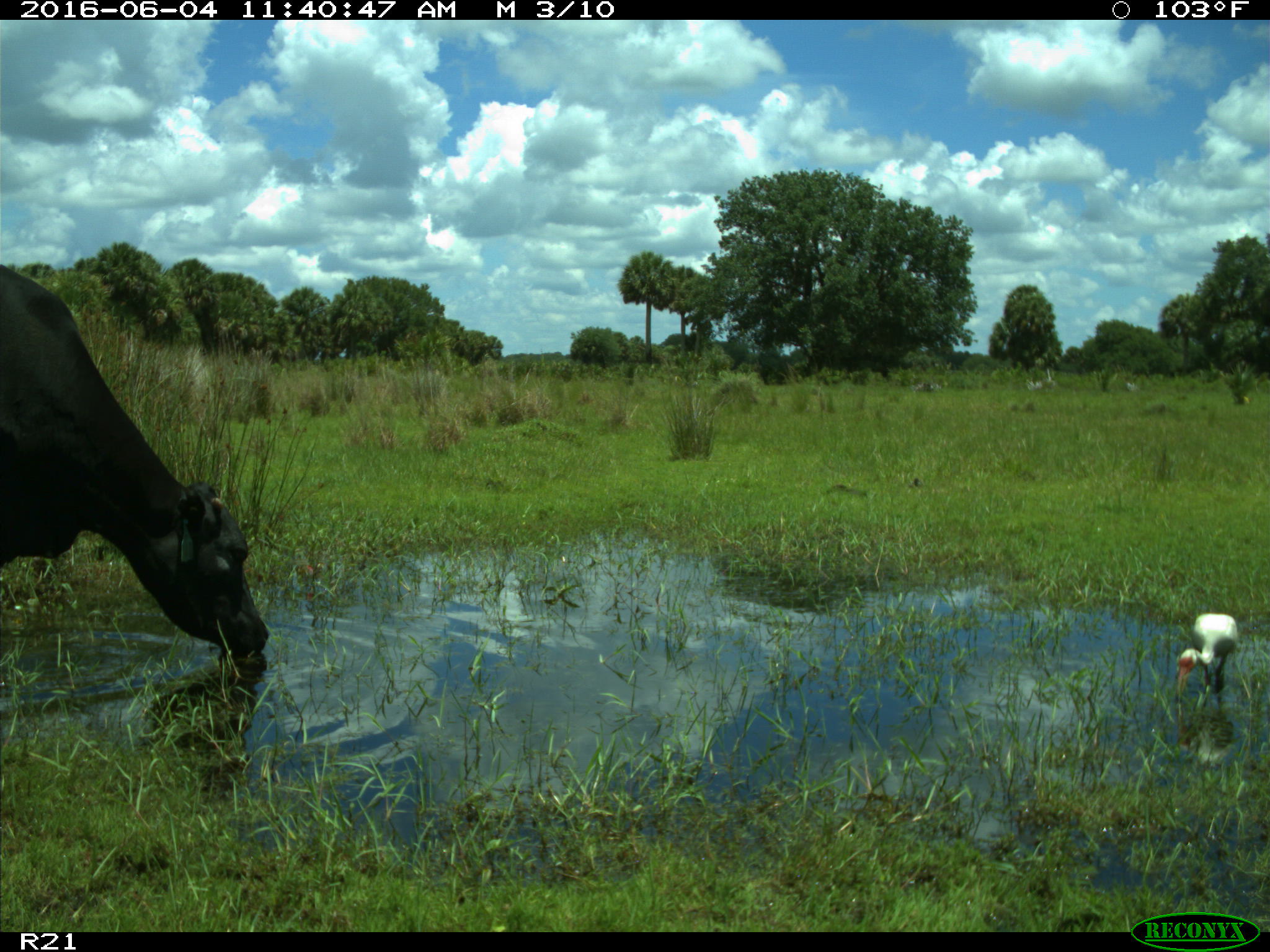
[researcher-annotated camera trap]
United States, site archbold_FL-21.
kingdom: Animalia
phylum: Chordata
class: Mammalia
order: Artiodactyla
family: Bovidae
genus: Bos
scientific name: Bos taurus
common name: domestic cow